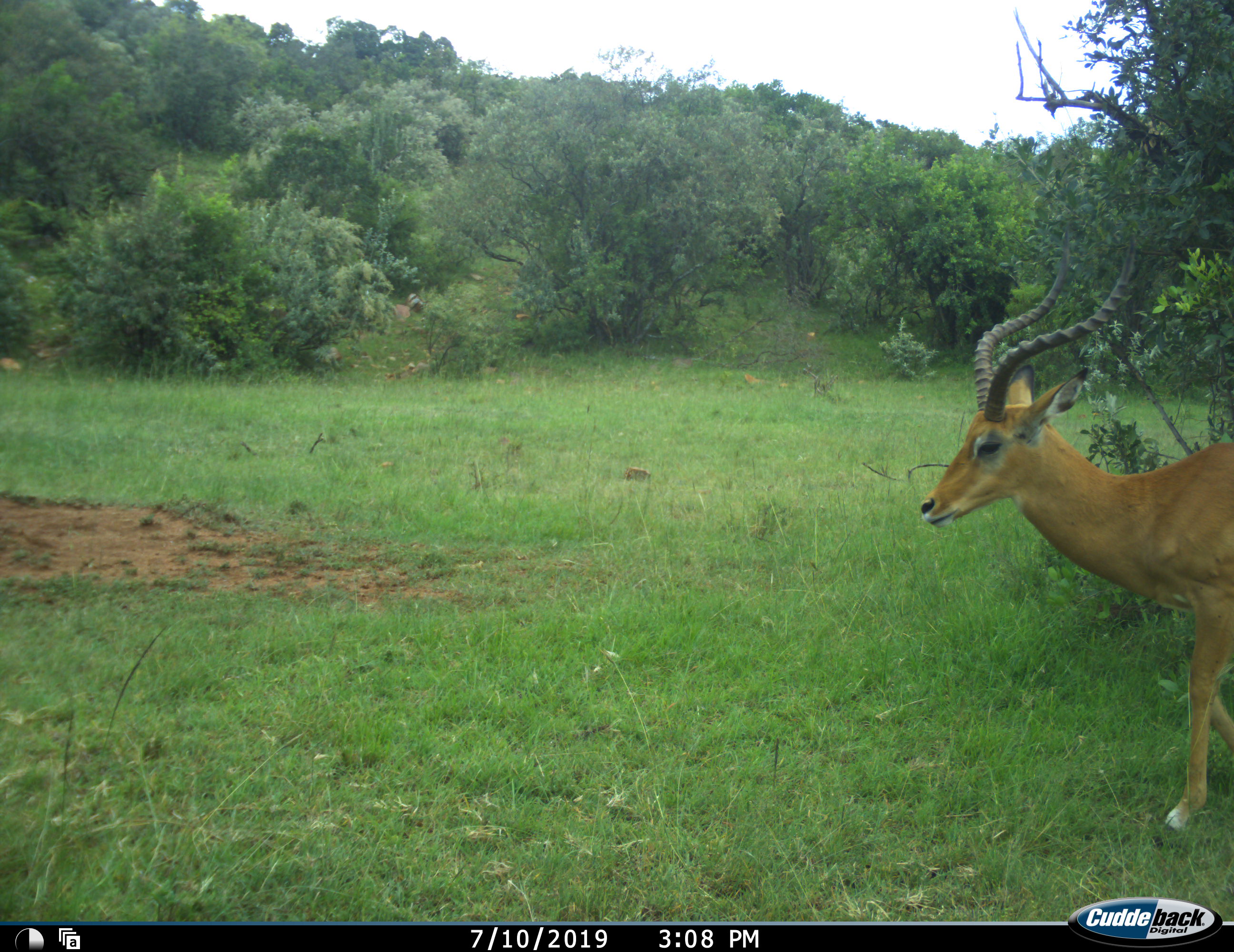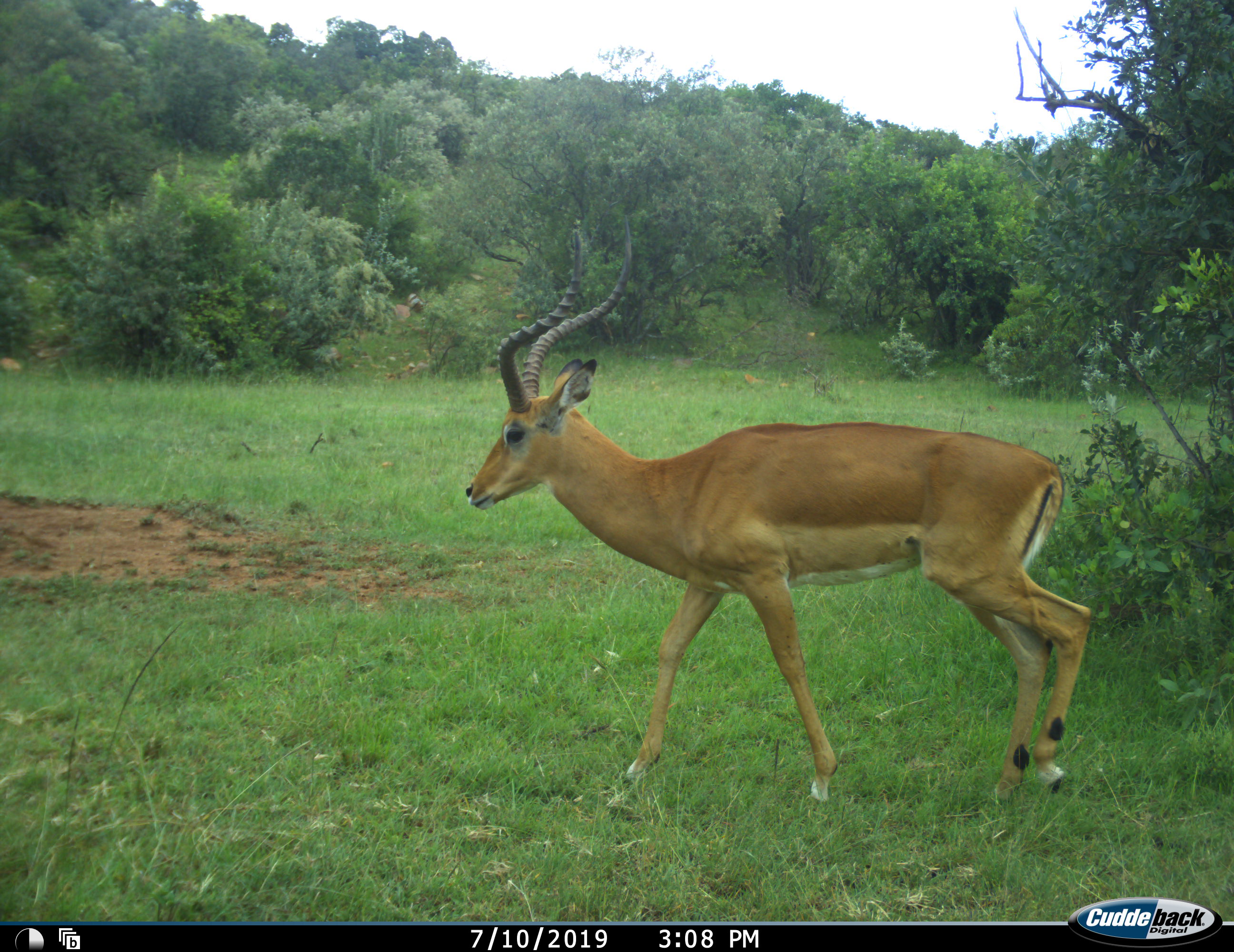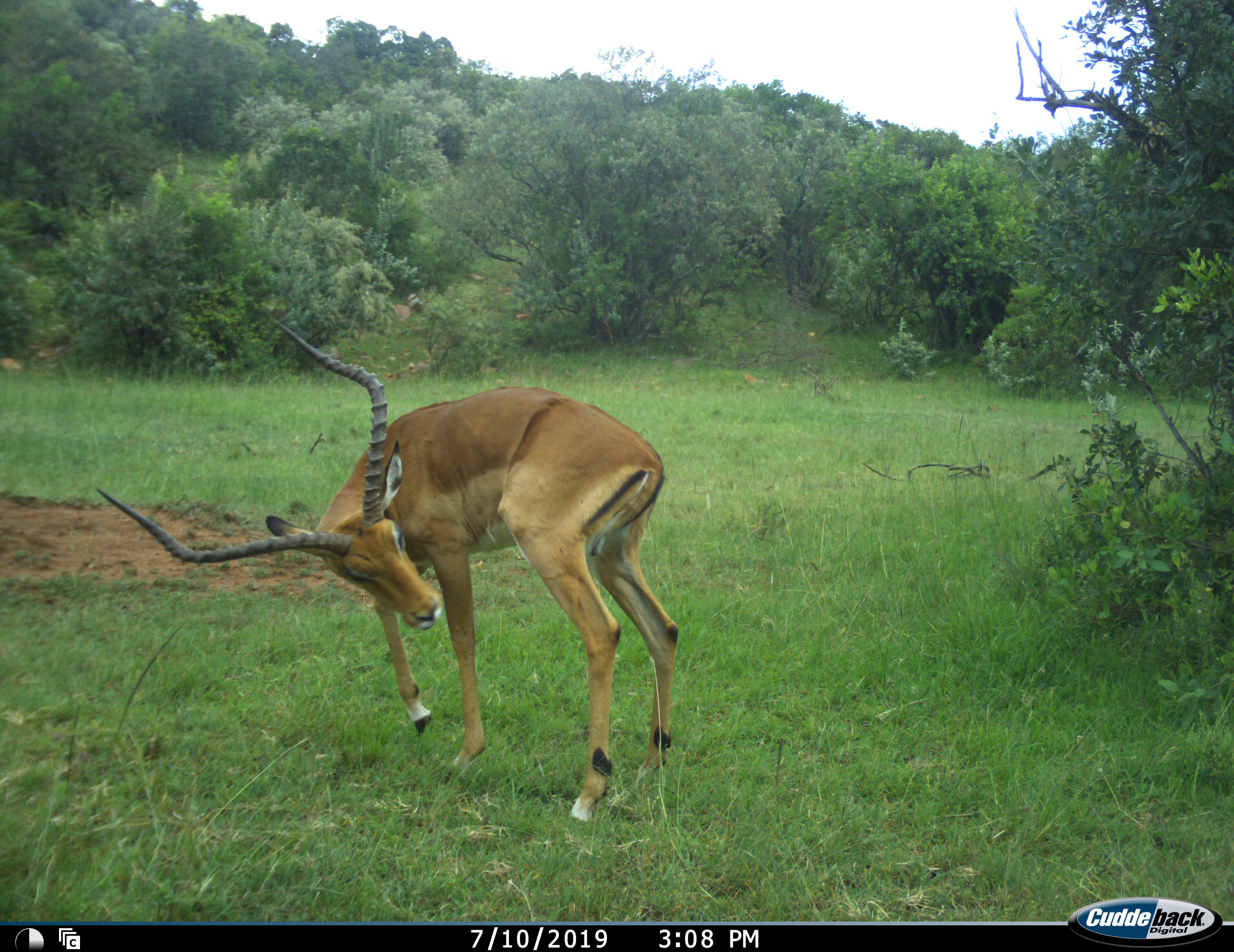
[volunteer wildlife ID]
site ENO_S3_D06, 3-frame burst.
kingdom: Animalia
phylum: Chordata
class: Mammalia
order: Artiodactyla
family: Bovidae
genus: Aepyceros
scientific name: Aepyceros melampus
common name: impala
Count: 1.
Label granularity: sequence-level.